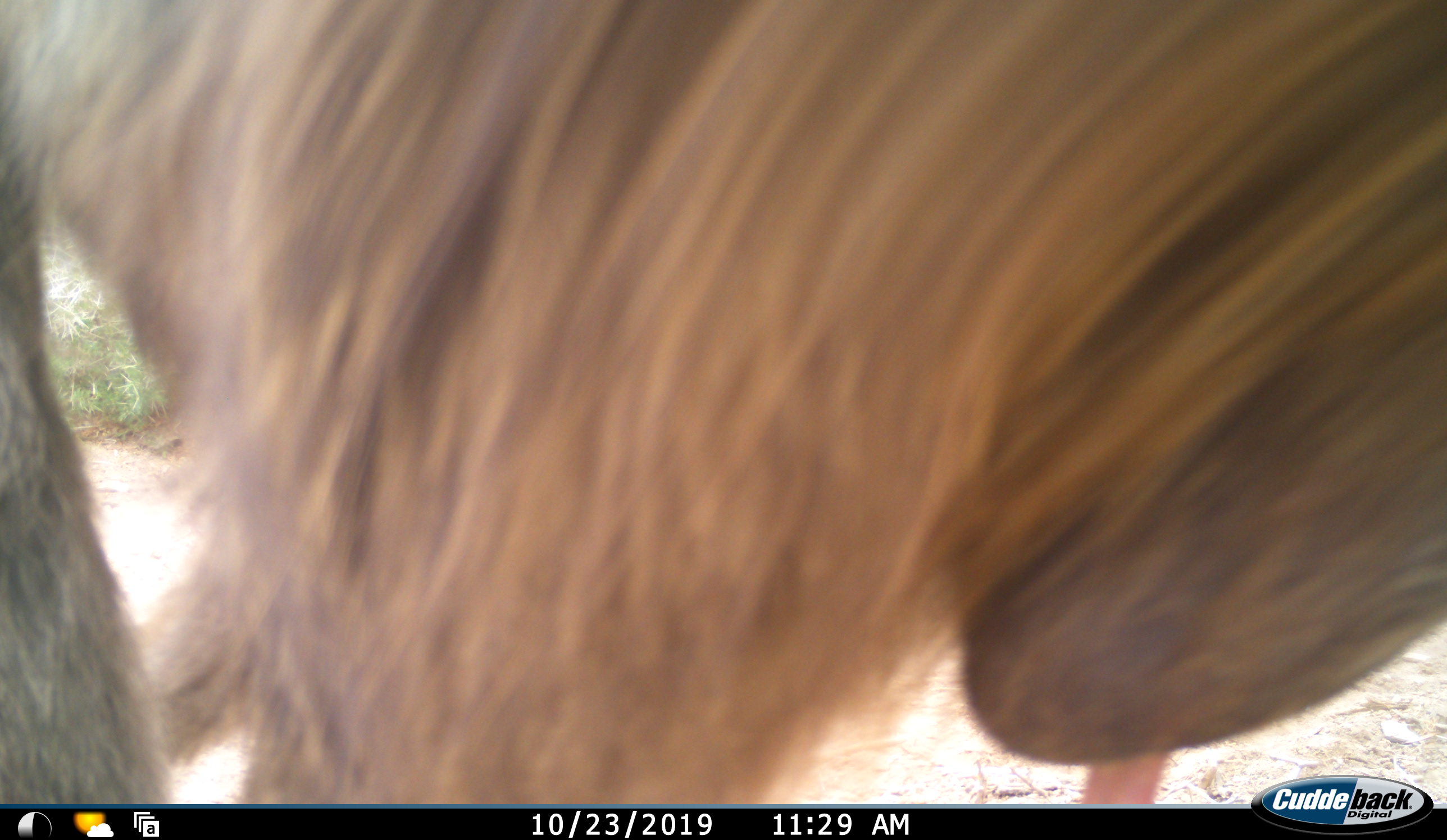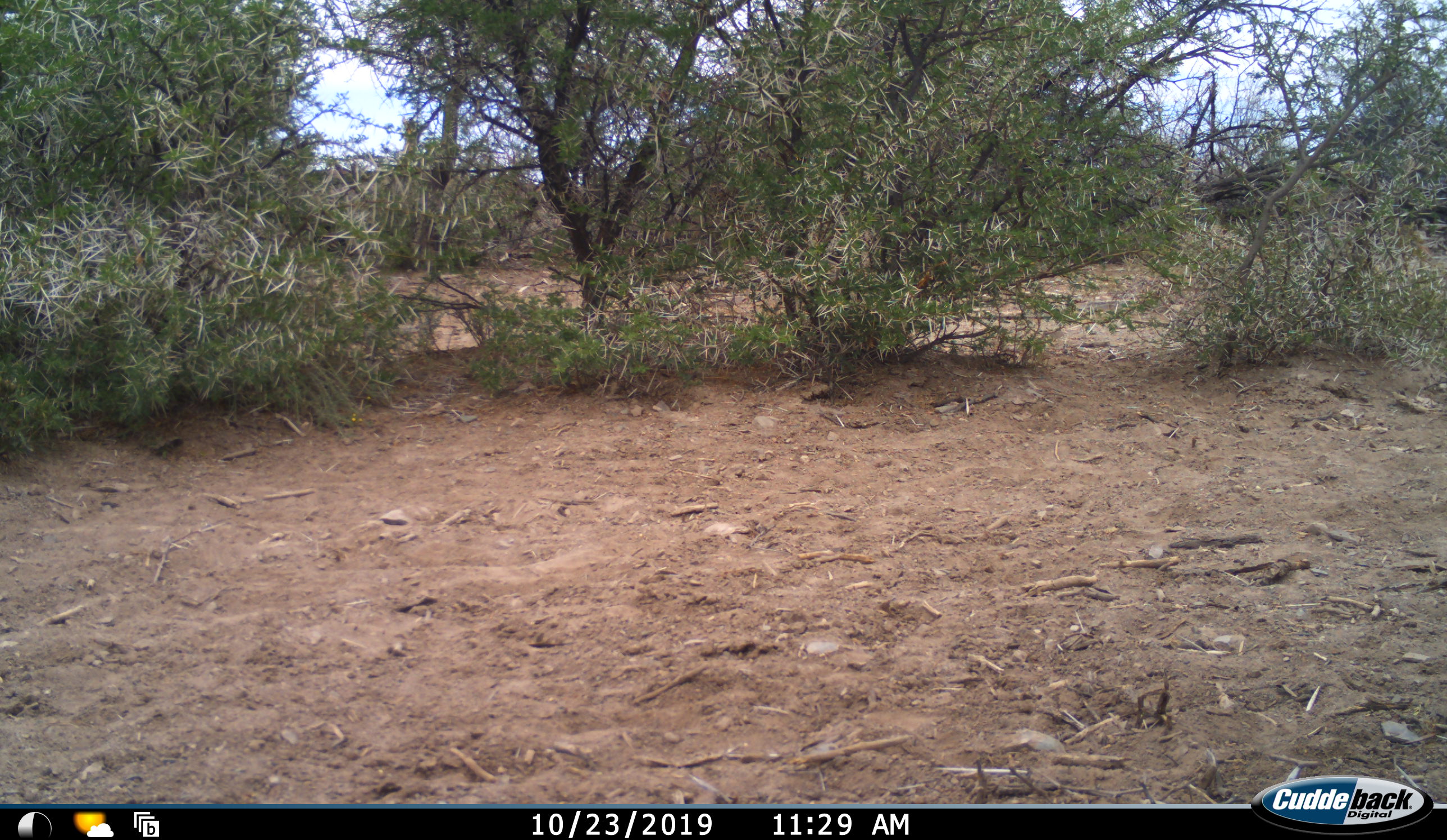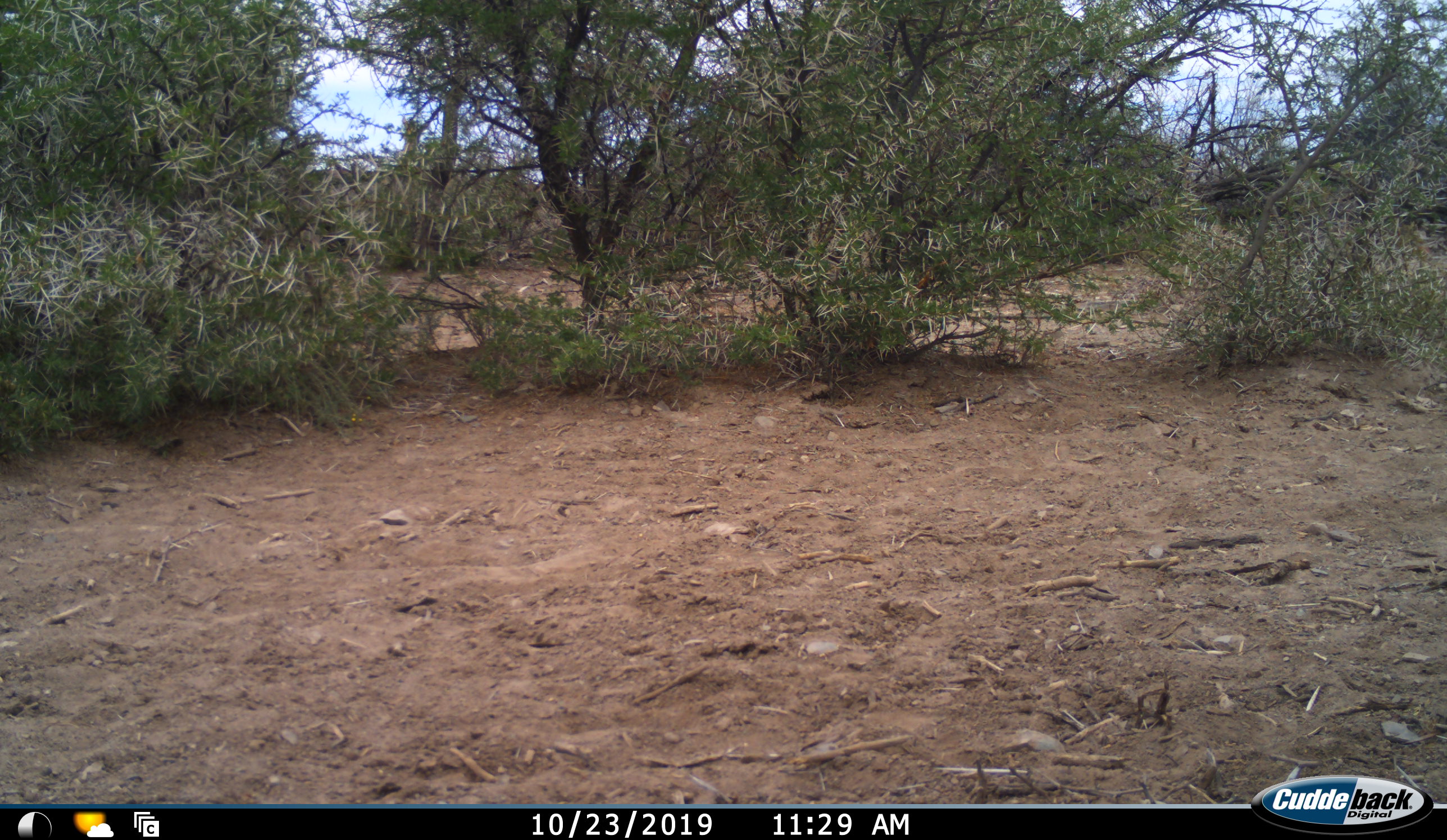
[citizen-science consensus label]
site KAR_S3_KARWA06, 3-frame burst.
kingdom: Animalia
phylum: Chordata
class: Mammalia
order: Primates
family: Cercopithecidae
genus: Papio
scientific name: Papio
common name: baboon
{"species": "baboon (Papio)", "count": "1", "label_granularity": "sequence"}